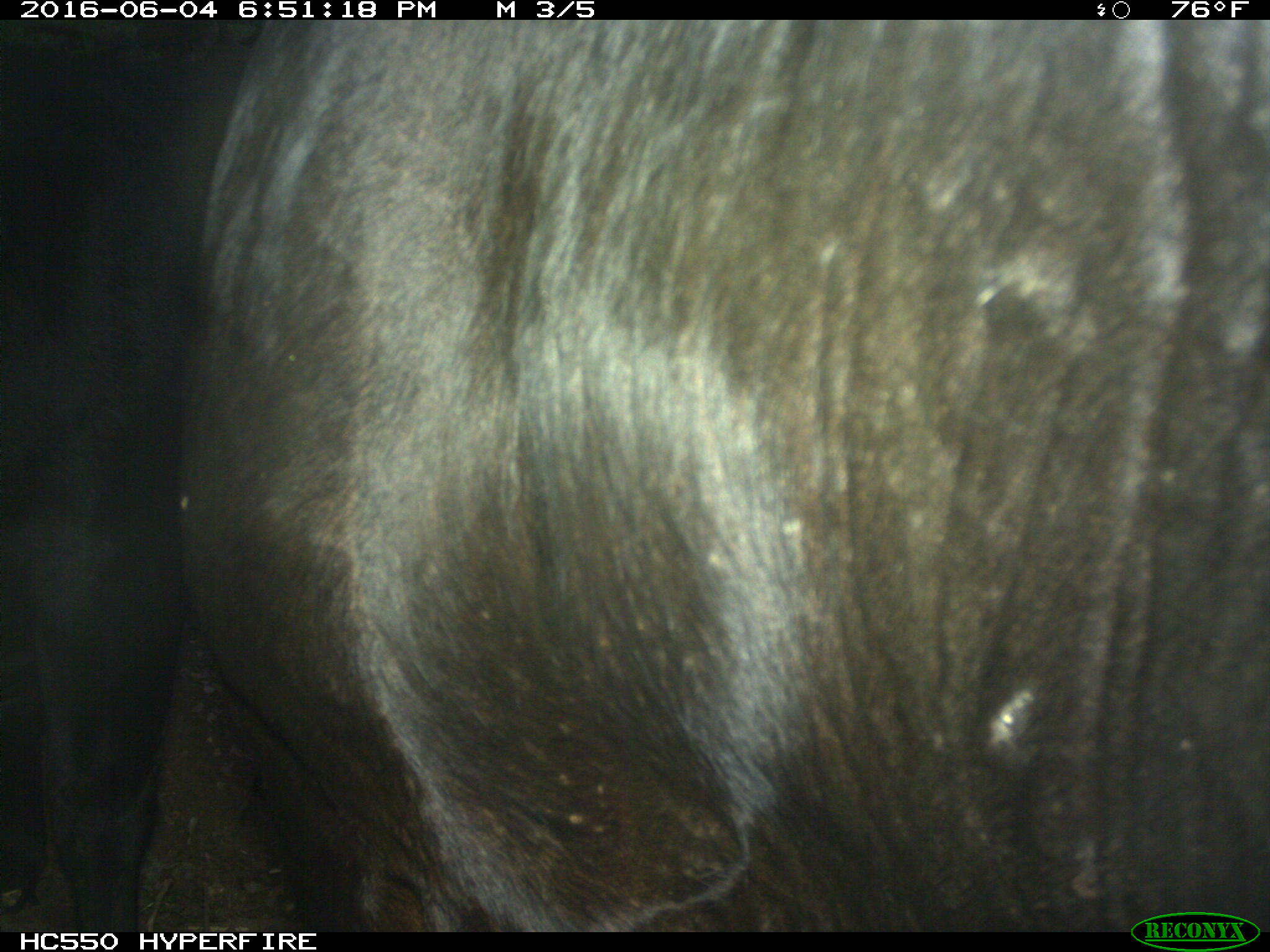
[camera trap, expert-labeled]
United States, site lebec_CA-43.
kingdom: Animalia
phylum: Chordata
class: Mammalia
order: Artiodactyla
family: Bovidae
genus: Bos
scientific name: Bos taurus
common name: domestic cow